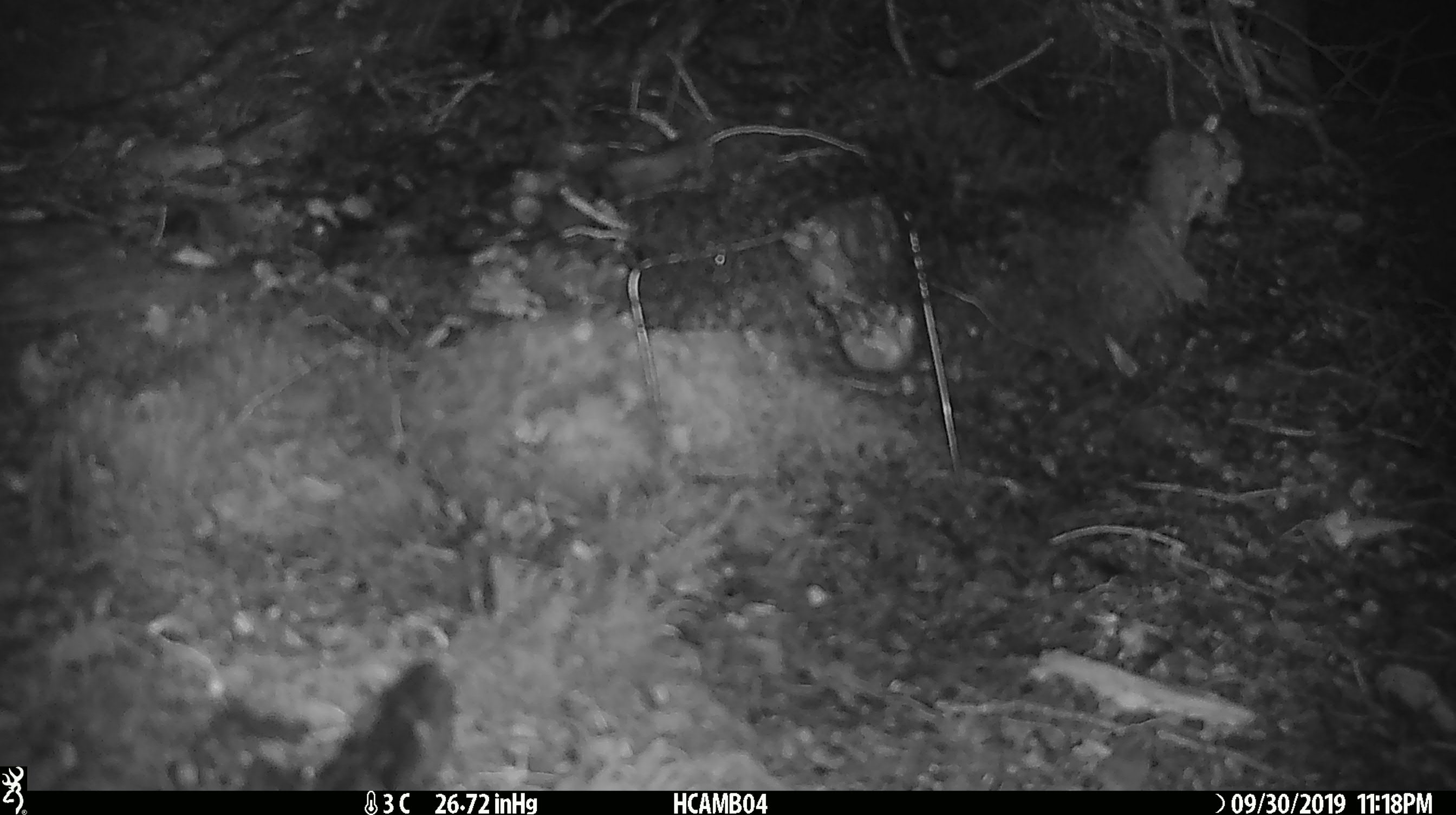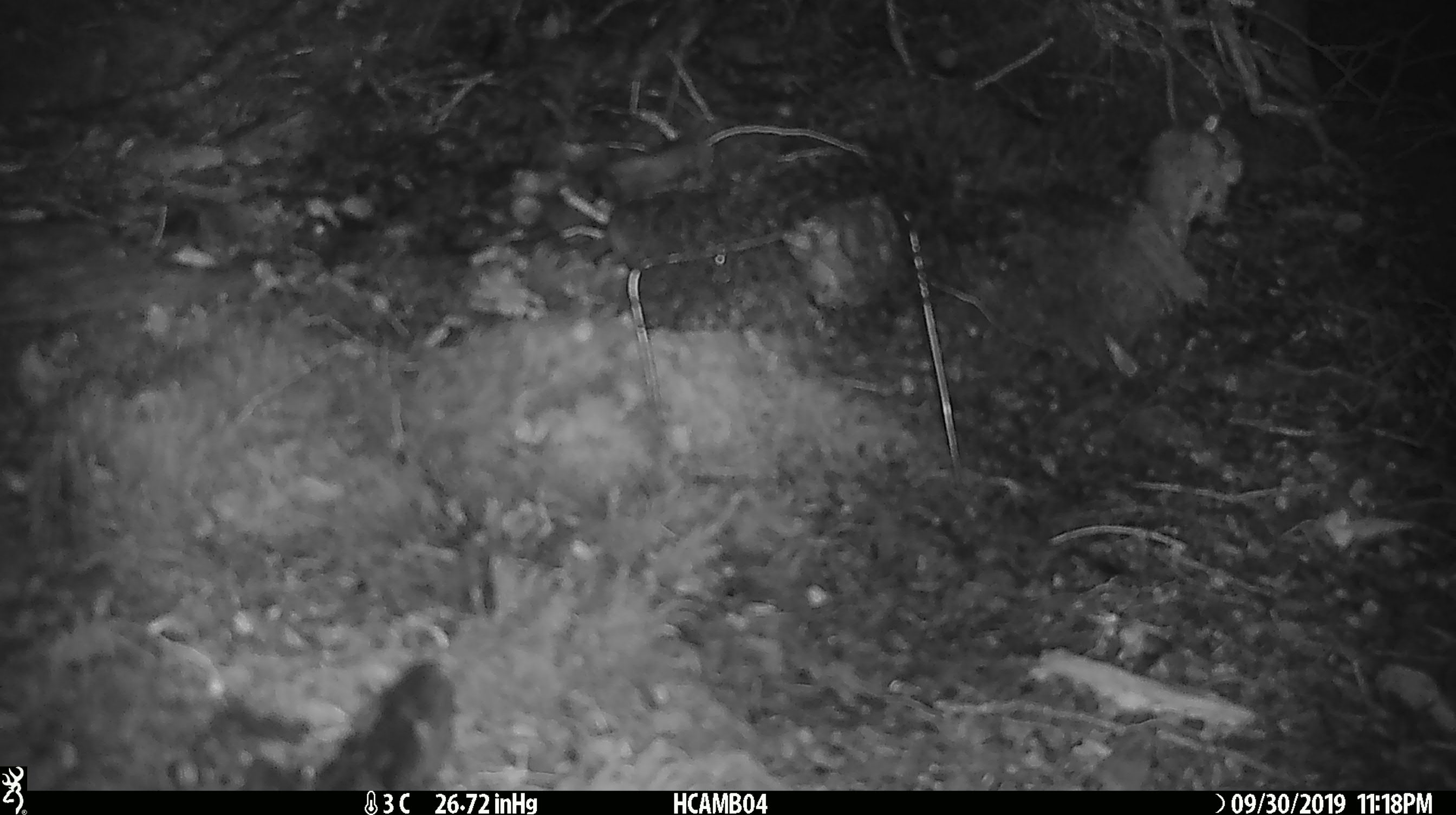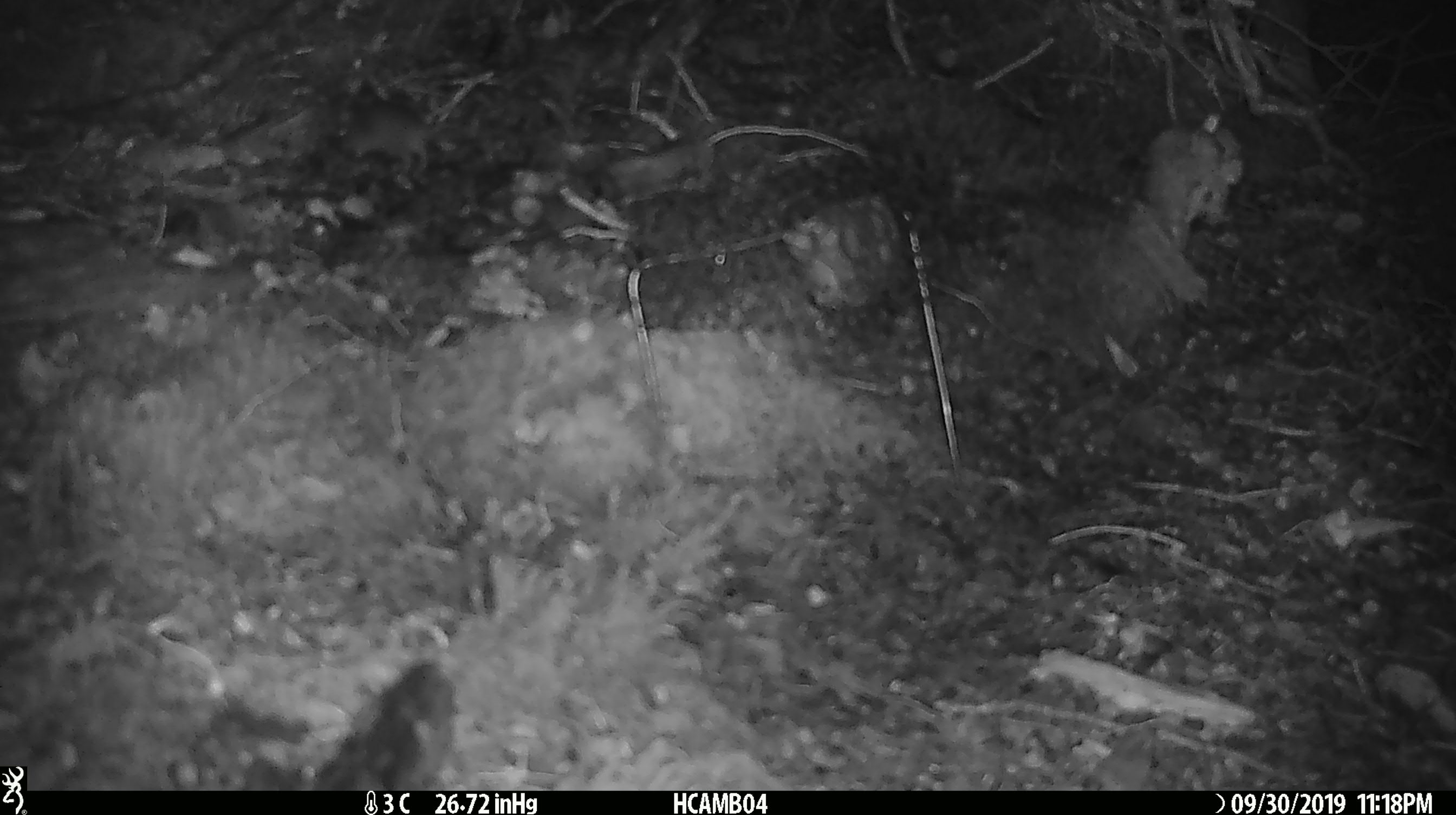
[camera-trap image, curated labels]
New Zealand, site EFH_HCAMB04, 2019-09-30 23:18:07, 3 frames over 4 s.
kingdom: Animalia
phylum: Chordata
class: Mammalia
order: Rodentia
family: Muridae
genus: Mus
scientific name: Mus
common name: mouse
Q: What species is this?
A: Mouse (Mus).